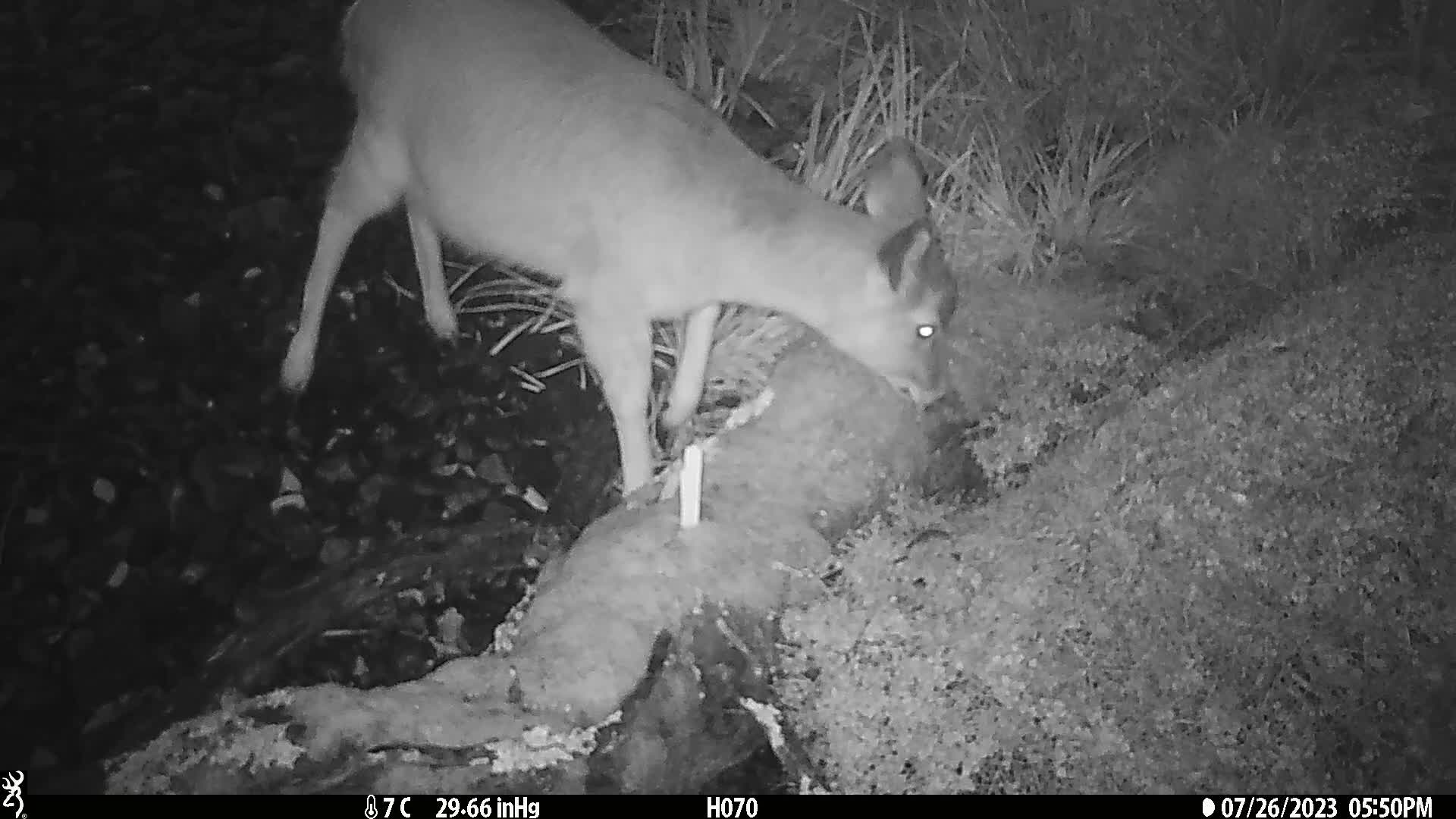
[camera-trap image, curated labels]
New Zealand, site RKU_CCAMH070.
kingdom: Animalia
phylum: Chordata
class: Mammalia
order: Artiodactyla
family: Cervidae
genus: Odocoileus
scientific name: Odocoileus virginianus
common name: white-tailed deer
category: white tailed deer